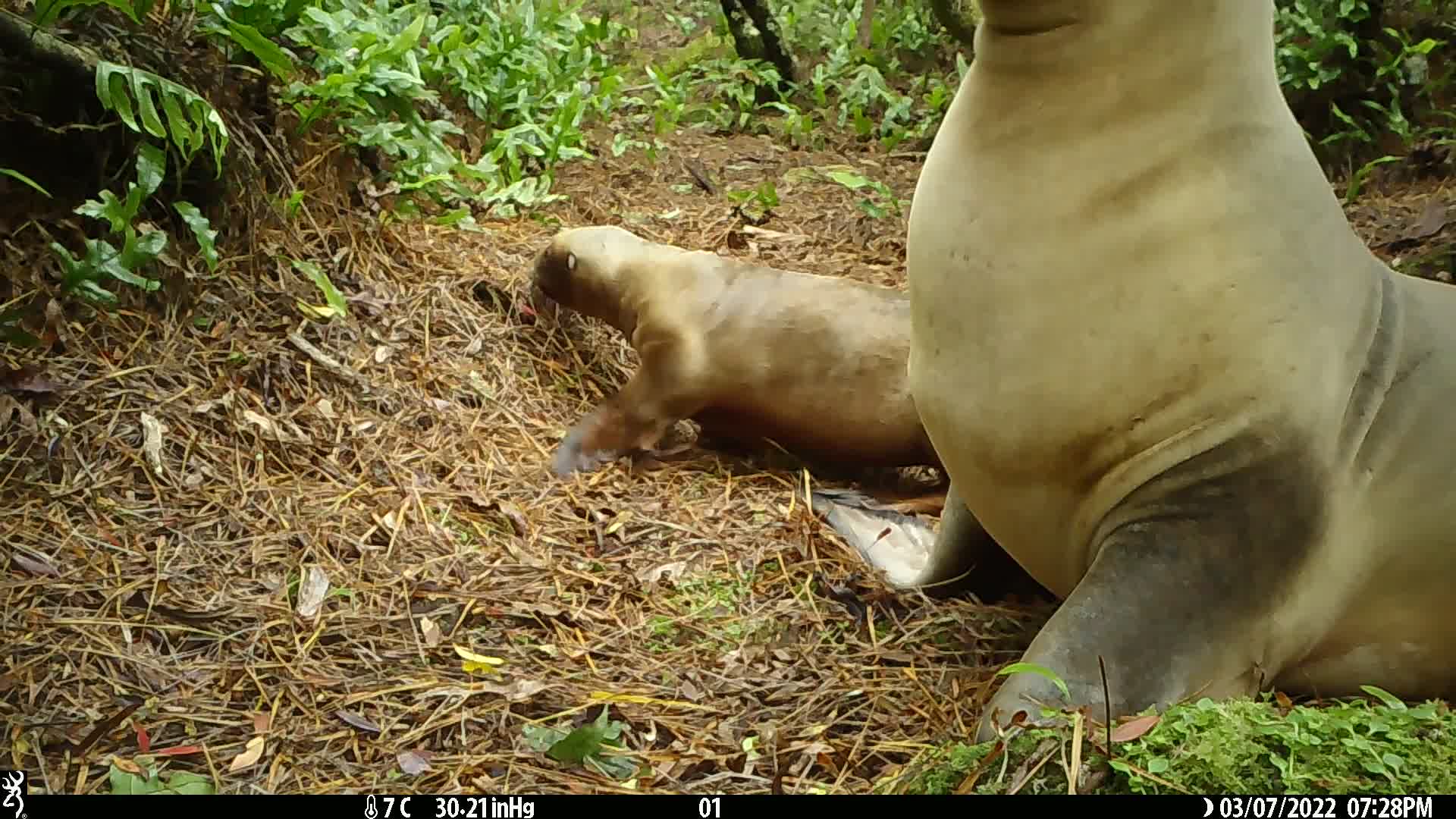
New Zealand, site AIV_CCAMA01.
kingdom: Animalia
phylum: Chordata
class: Mammalia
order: Carnivora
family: Otariidae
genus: Phocarctos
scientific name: Phocarctos hookeri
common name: new zealand sea lion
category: sealion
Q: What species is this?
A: Sealion (new zealand sea lion) (Phocarctos hookeri).